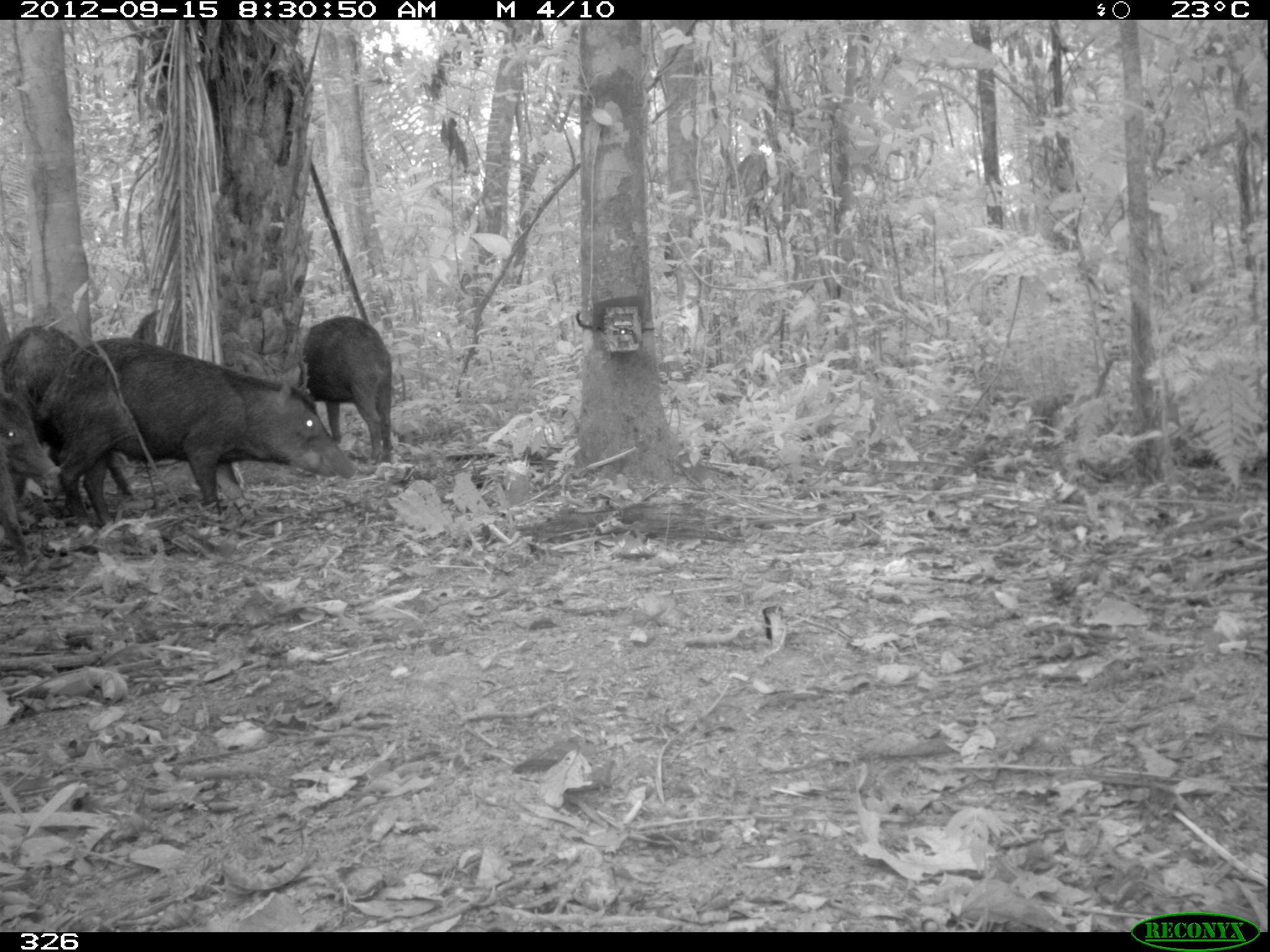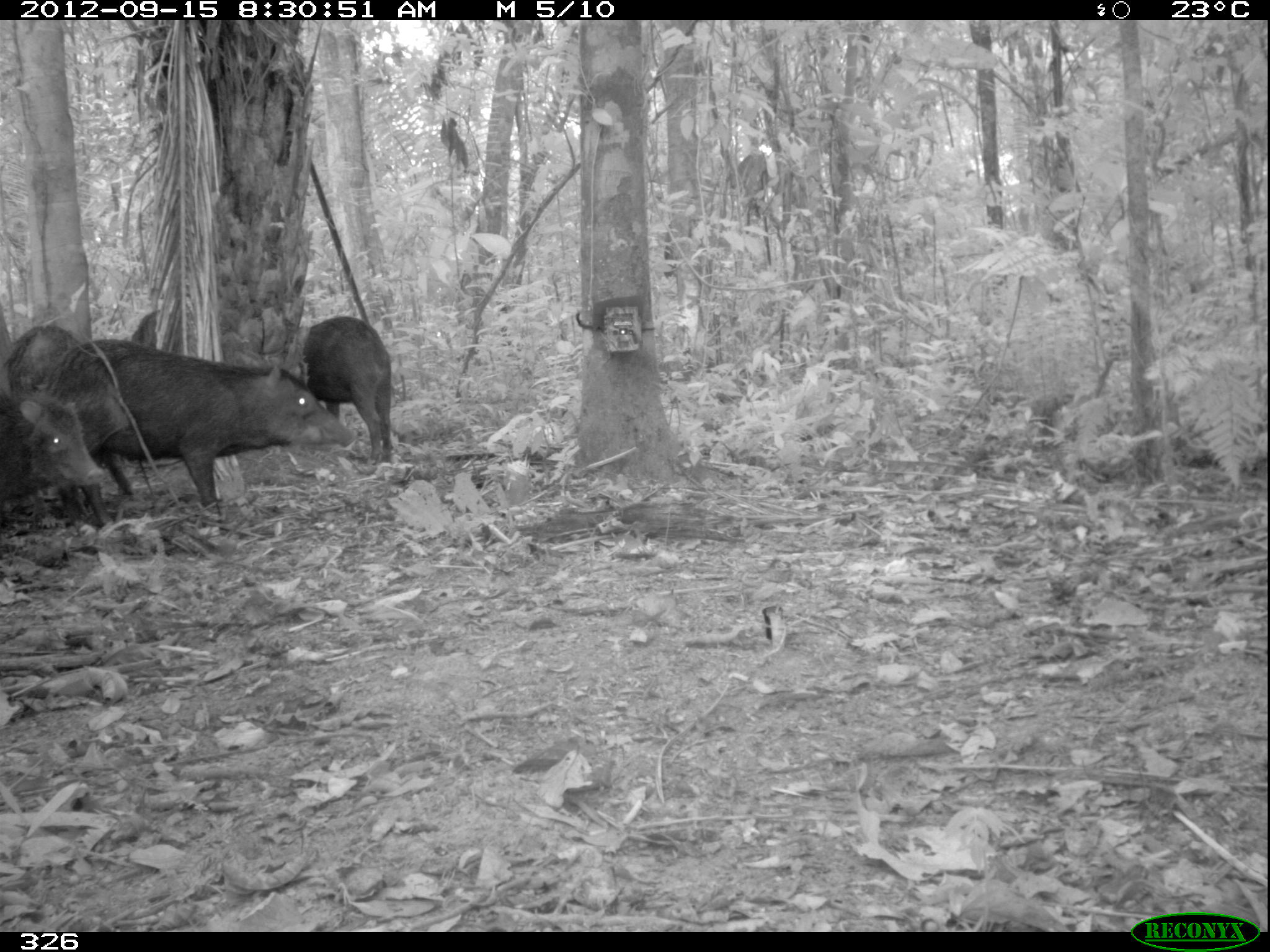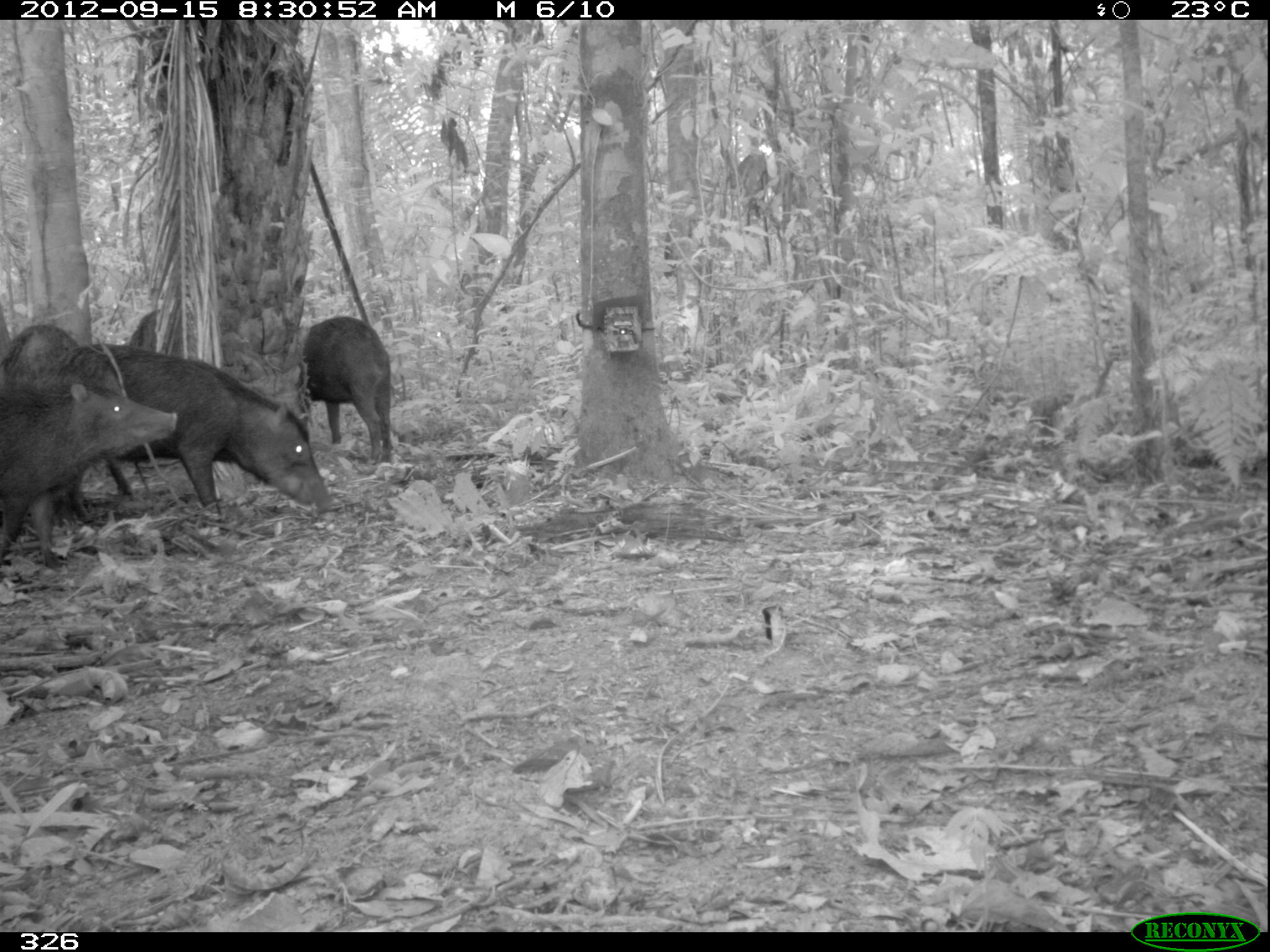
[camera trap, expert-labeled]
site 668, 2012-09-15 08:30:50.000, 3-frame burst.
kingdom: Animalia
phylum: Chordata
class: Mammalia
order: Artiodactyla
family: Tayassuidae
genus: Tayassu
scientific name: Tayassu pecari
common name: white-lipped peccary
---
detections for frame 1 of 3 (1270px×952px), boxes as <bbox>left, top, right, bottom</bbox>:
tayassu pecari: <bbox>40, 337, 356, 527</bbox>; <bbox>0, 323, 139, 513</bbox>; <bbox>300, 316, 402, 465</bbox>; <bbox>0, 387, 61, 567</bbox>; <bbox>130, 309, 193, 354</bbox>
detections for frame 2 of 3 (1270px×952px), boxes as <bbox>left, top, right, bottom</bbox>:
tayassu pecari: <bbox>48, 338, 355, 523</bbox>; <bbox>303, 315, 392, 465</bbox>; <bbox>0, 390, 109, 503</bbox>; <bbox>4, 325, 84, 389</bbox>; <bbox>131, 309, 201, 358</bbox>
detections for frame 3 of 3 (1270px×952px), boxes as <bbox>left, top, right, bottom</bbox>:
tayassu pecari: <bbox>49, 343, 333, 523</bbox>; <bbox>0, 372, 181, 571</bbox>; <bbox>300, 315, 392, 466</bbox>; <bbox>1, 321, 82, 399</bbox>; <bbox>127, 307, 203, 360</bbox>